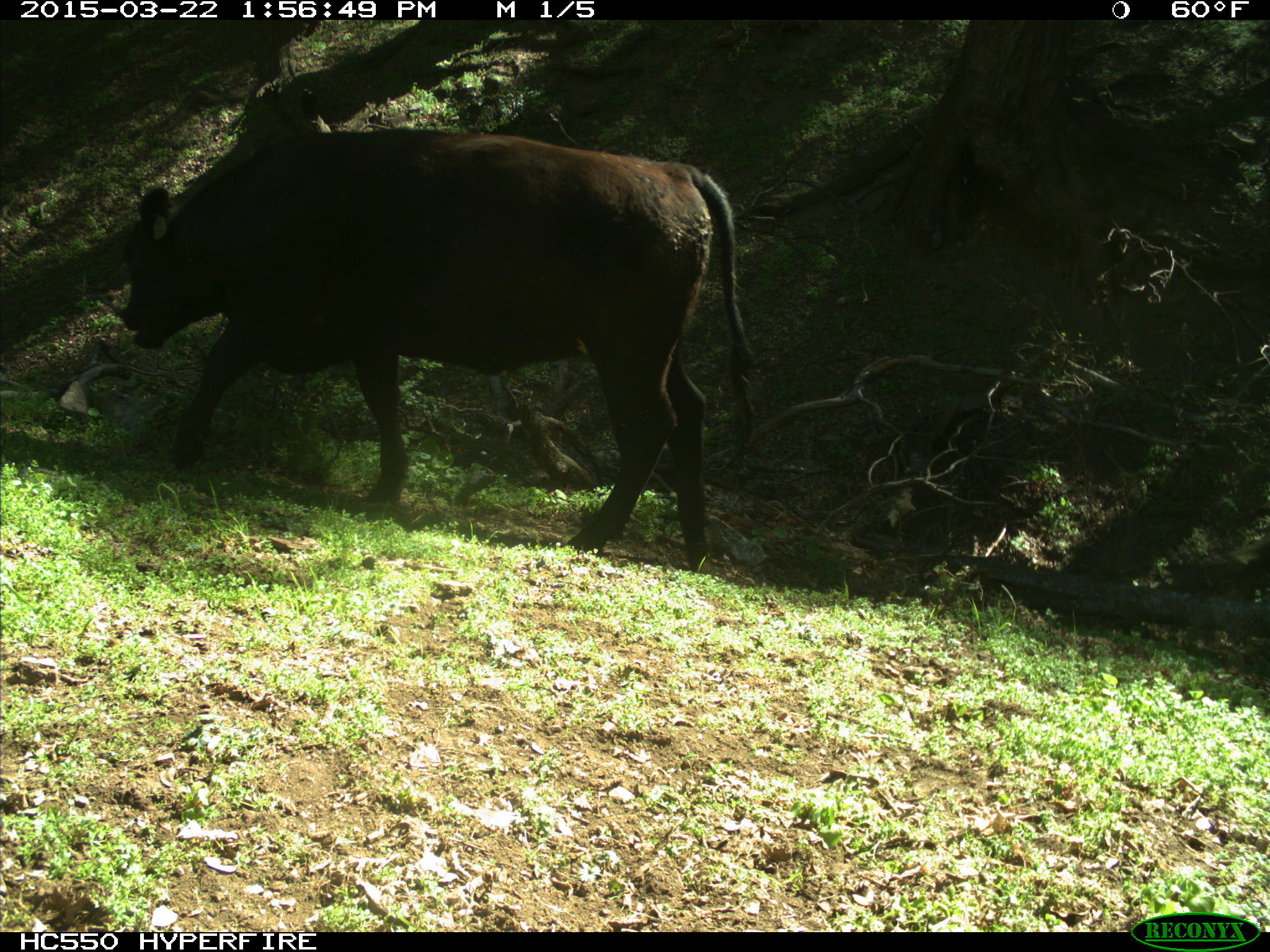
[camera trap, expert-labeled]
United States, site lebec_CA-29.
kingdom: Animalia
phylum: Chordata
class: Mammalia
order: Artiodactyla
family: Bovidae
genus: Bos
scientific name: Bos taurus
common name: domestic cow